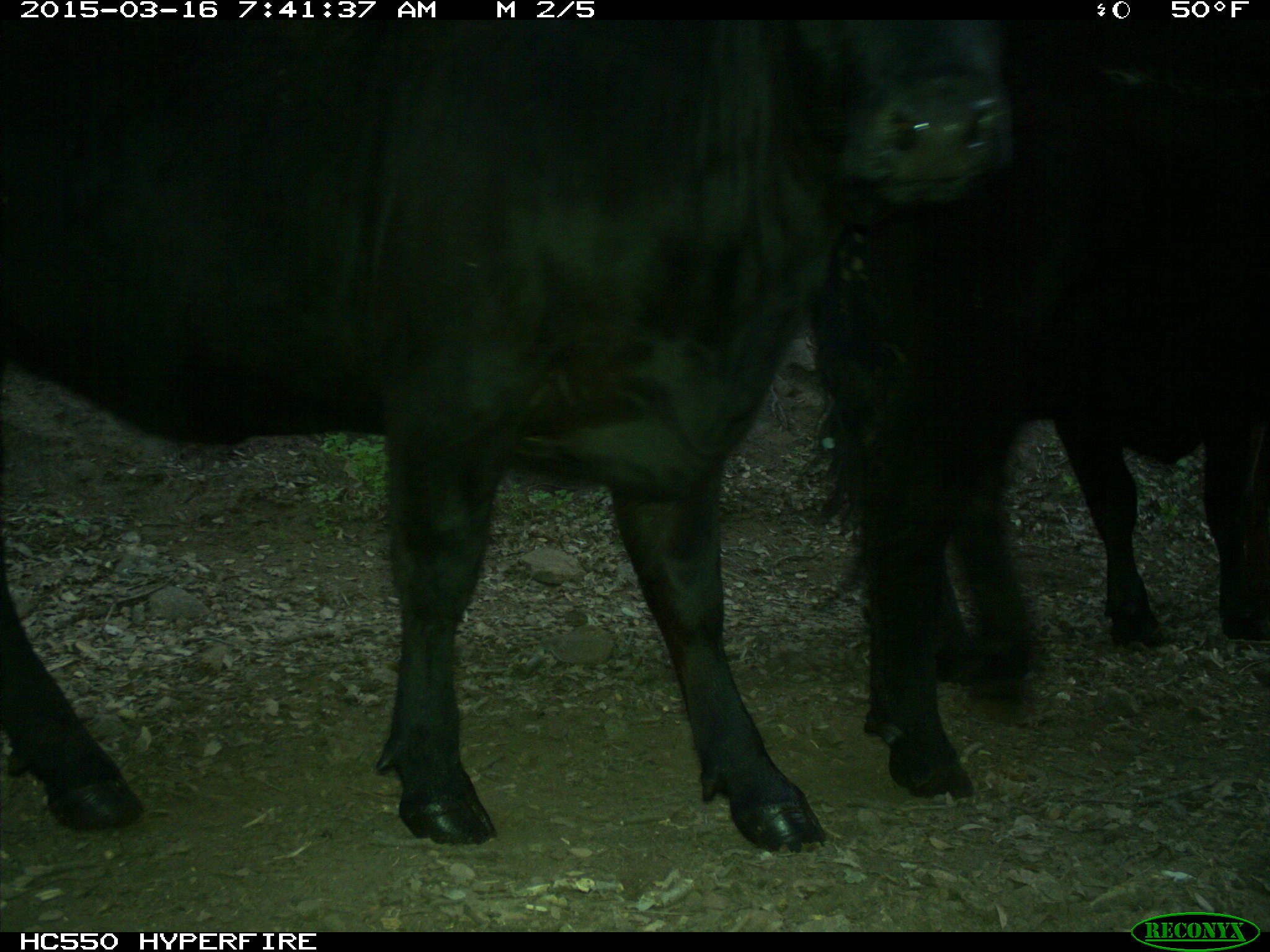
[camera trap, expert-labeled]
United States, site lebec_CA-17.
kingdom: Animalia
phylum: Chordata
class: Mammalia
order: Artiodactyla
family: Bovidae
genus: Bos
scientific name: Bos taurus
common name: domestic cow